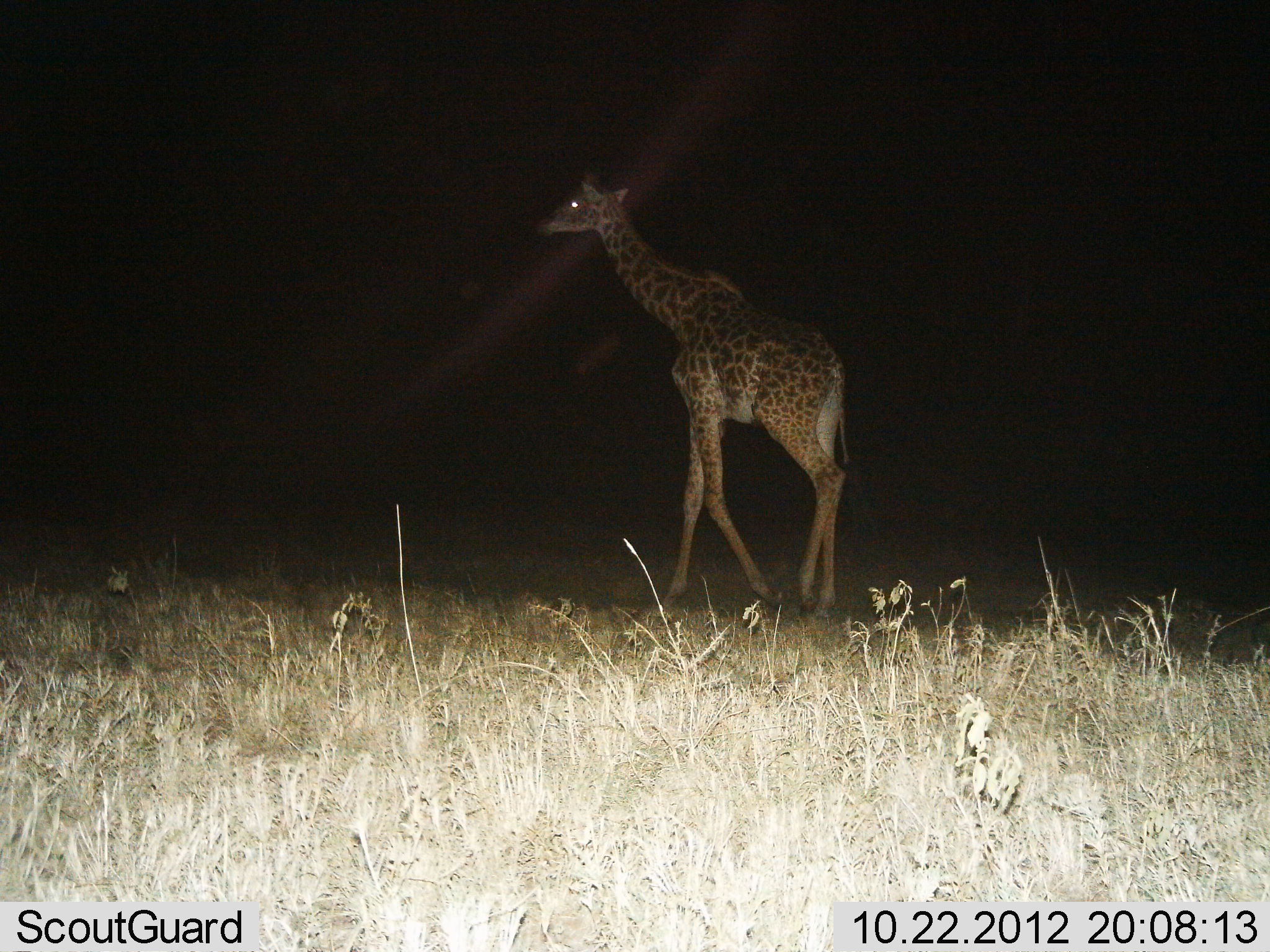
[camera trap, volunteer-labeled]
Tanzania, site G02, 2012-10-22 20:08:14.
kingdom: Animalia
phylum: Chordata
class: Mammalia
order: Artiodactyla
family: Giraffidae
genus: Giraffa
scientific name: Giraffa camelopardalis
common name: giraffe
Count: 1.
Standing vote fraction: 20%.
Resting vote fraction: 0%.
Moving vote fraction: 90%.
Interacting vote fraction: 0%.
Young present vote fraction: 30%.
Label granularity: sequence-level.